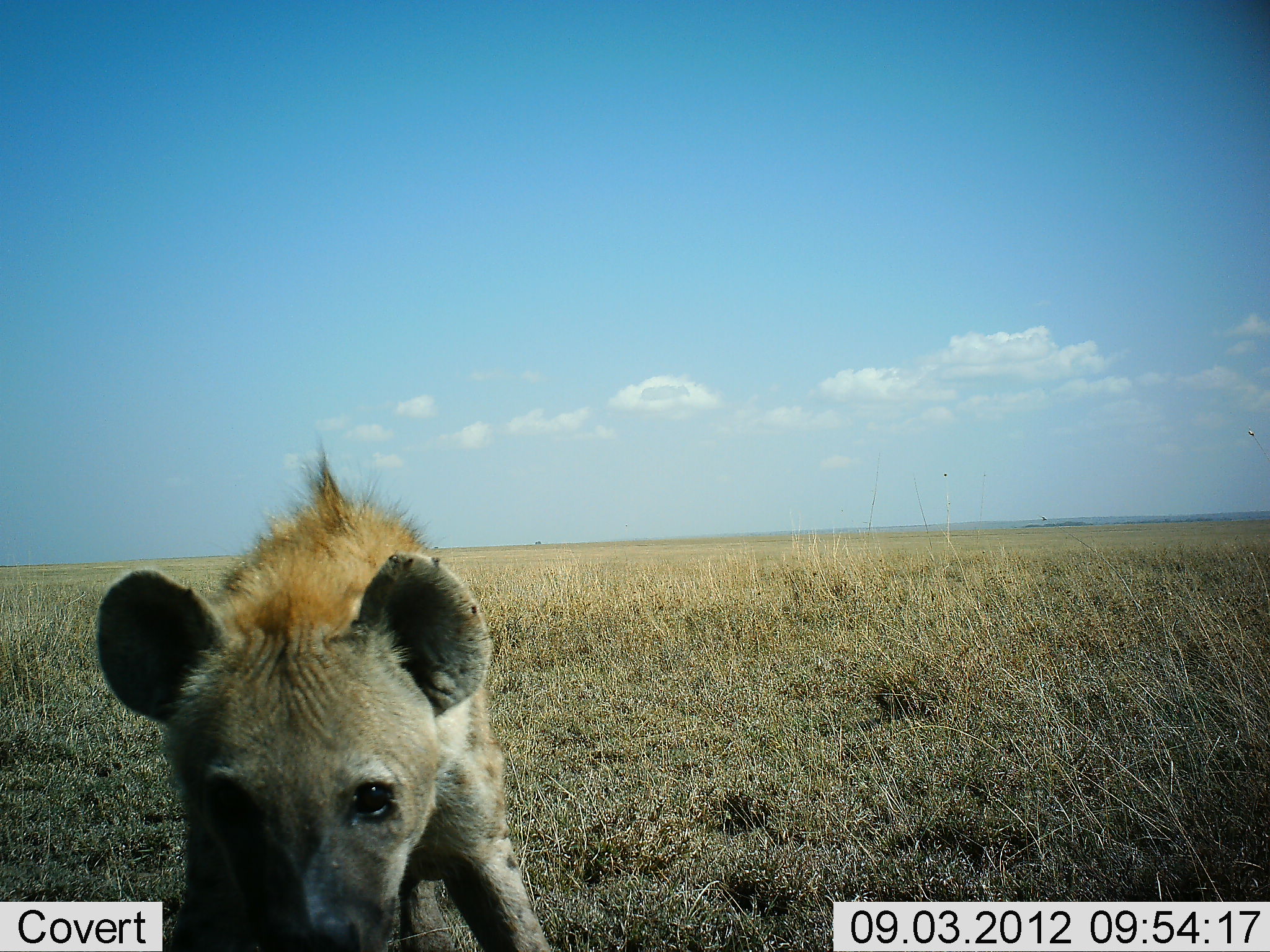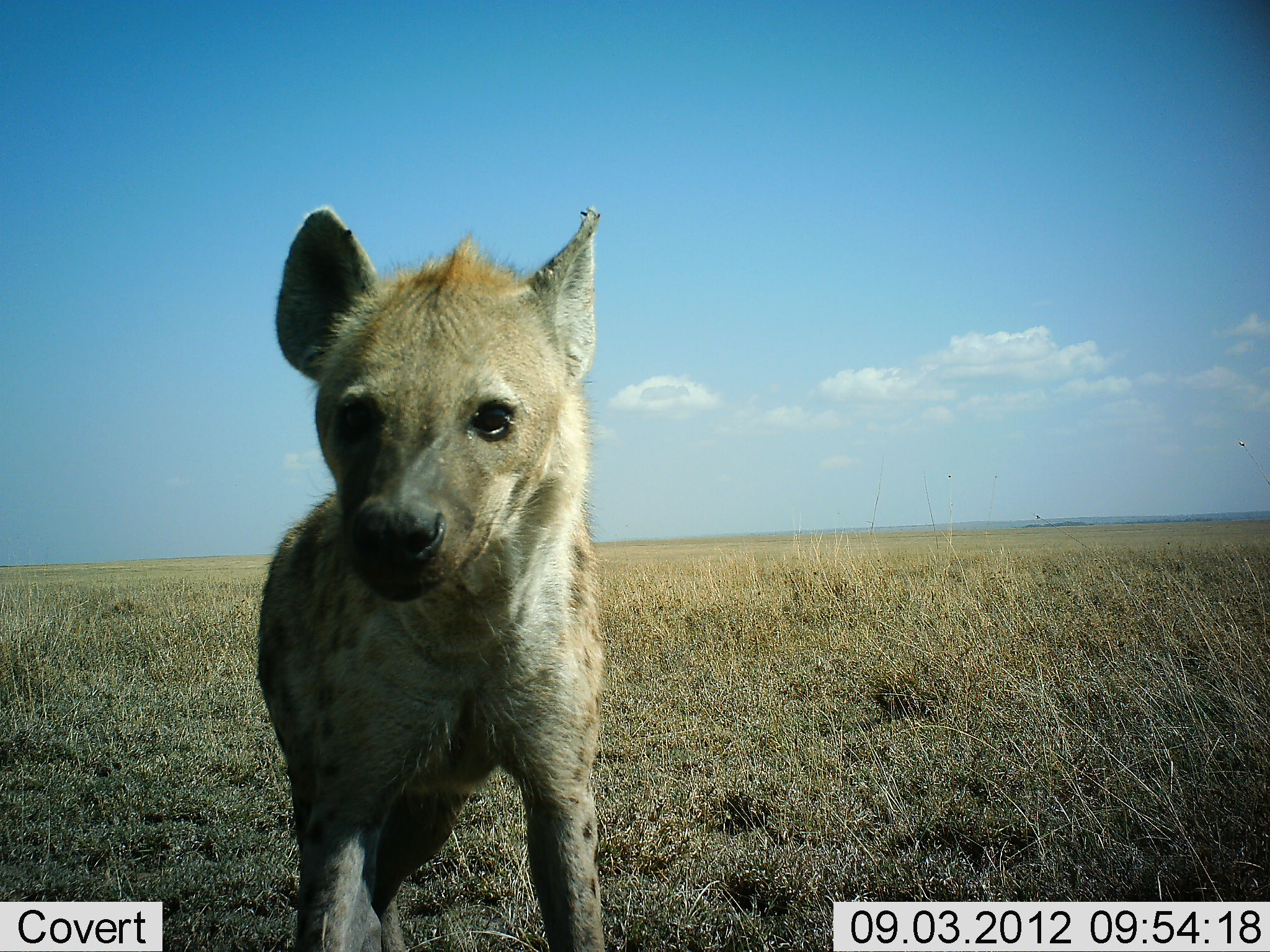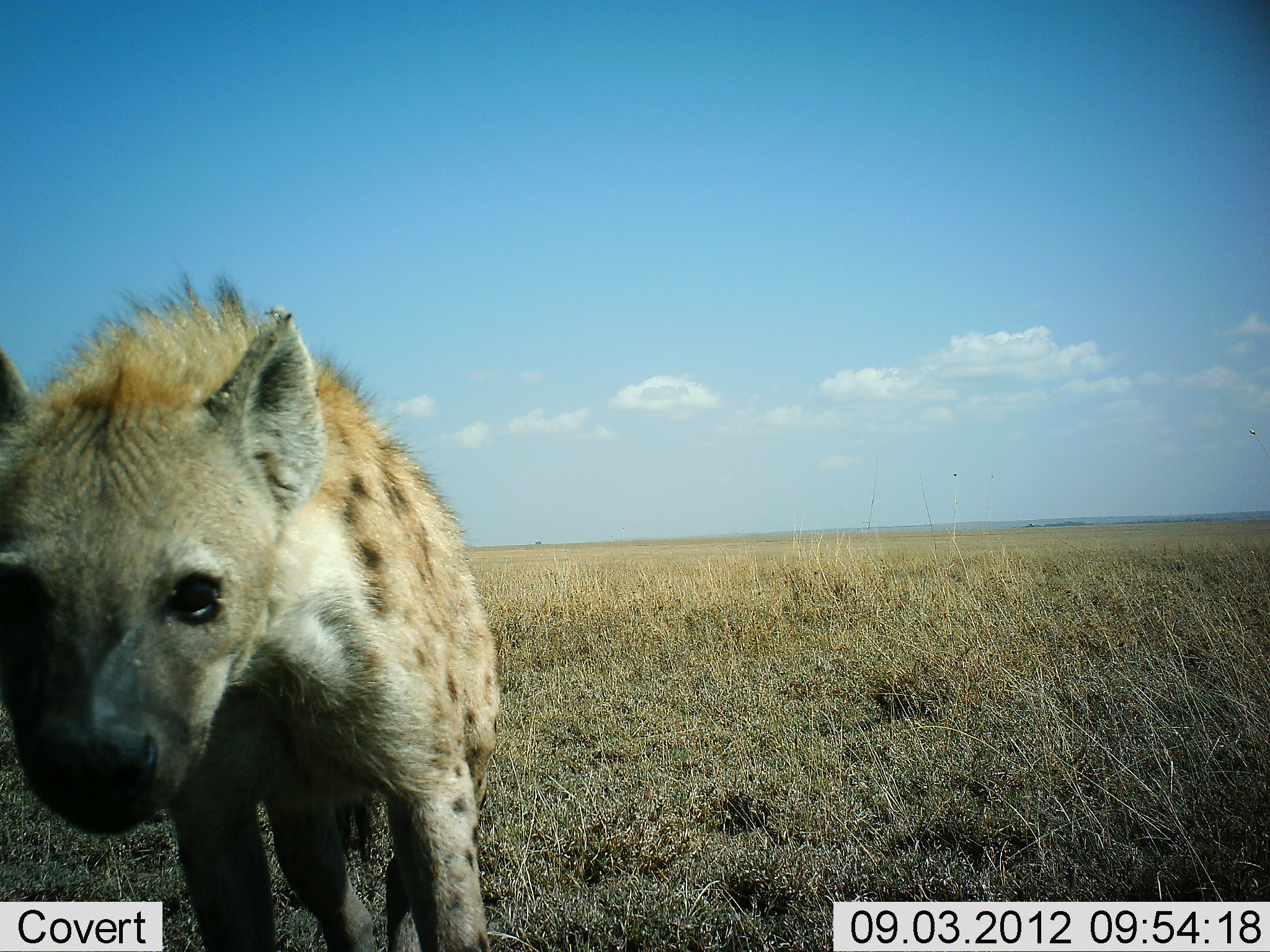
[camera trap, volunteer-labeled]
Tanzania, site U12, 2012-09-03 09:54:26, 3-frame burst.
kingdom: Animalia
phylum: Chordata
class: Mammalia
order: Carnivora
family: Hyaenidae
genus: Crocuta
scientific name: Crocuta crocuta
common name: spotted hyena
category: hyenaspotted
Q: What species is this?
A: Hyenaspotted (spotted hyena) (Crocuta crocuta).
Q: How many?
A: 1.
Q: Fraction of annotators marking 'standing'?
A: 40%.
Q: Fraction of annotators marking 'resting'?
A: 0%.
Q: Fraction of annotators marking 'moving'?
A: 40%.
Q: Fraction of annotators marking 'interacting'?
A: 40%.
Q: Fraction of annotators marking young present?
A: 0%.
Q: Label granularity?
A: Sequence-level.